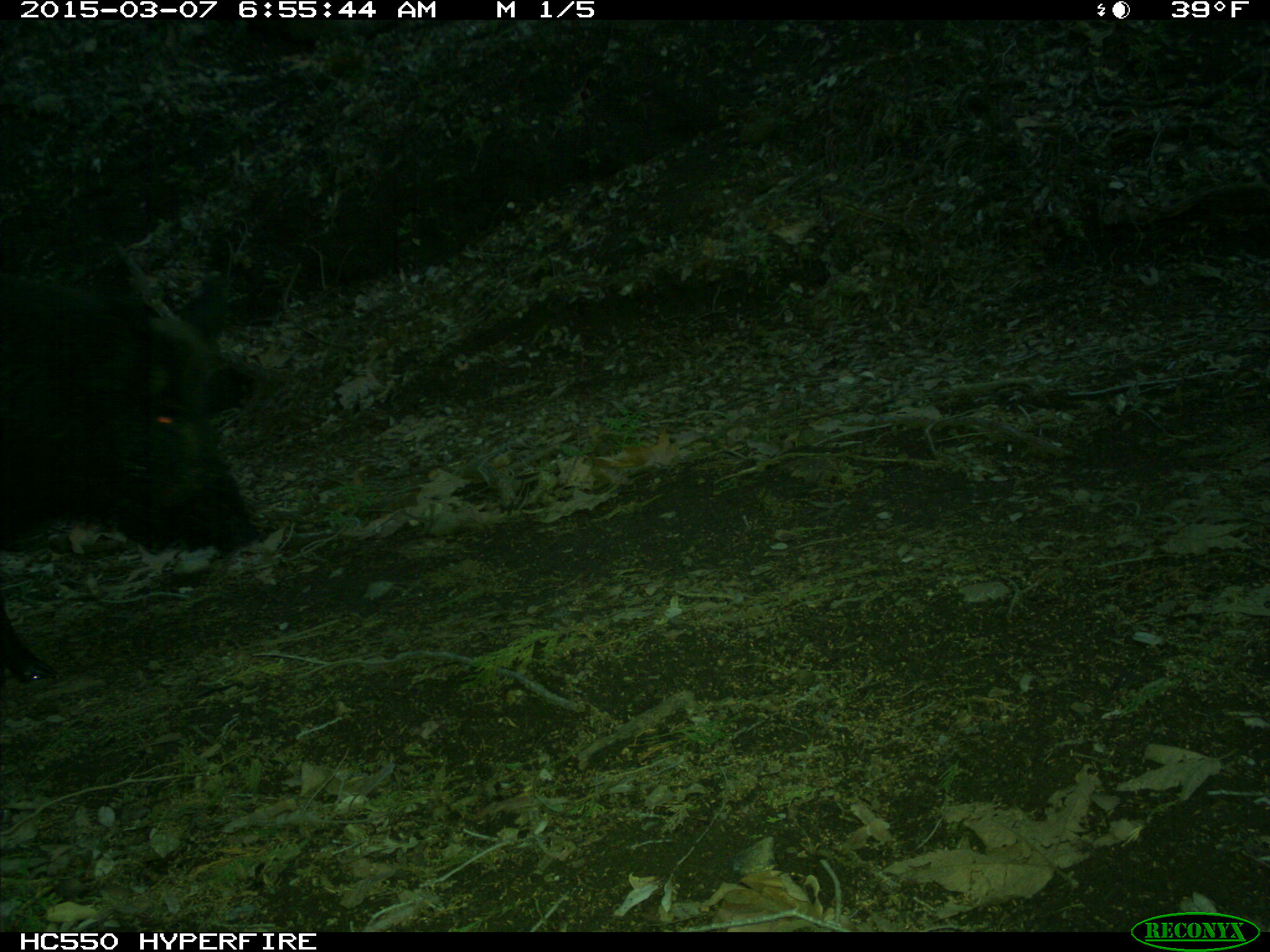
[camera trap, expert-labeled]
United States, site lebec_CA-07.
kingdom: Animalia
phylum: Chordata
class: Mammalia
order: Artiodactyla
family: Suidae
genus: Sus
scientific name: Sus scrofa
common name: wild boar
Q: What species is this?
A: Sus scrofa (wild boar).